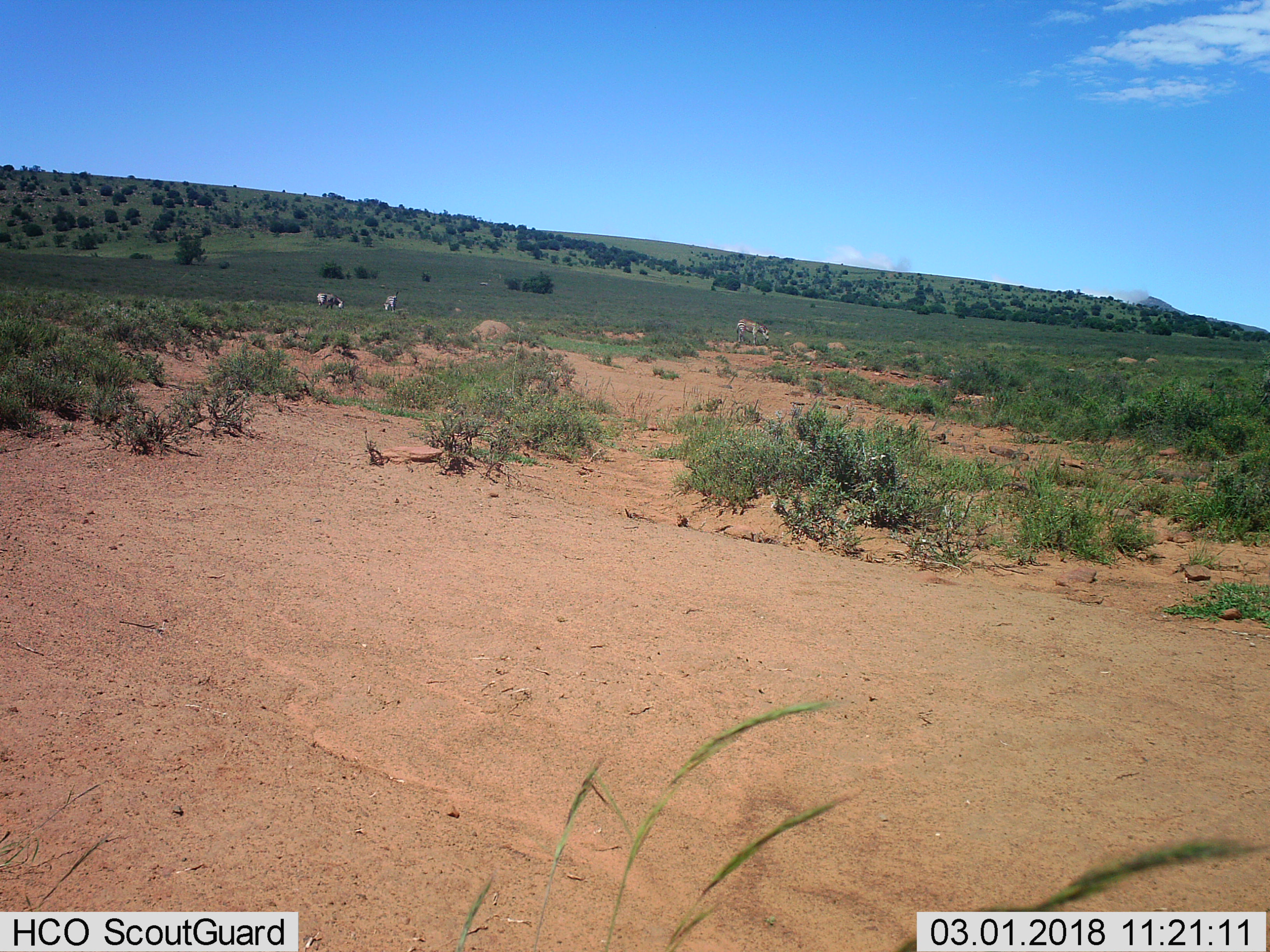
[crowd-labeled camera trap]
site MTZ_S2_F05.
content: unidentified animal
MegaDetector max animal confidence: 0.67